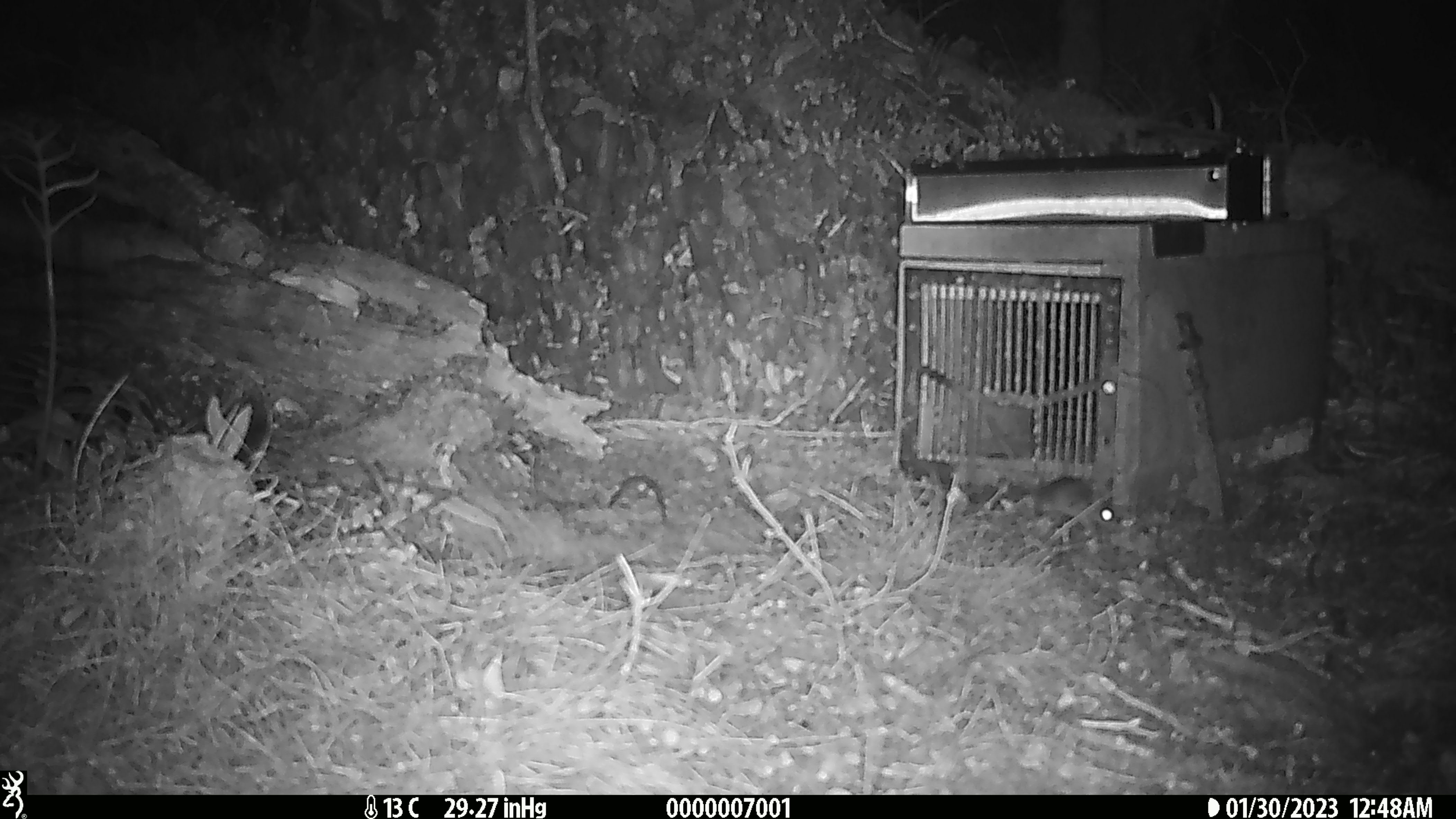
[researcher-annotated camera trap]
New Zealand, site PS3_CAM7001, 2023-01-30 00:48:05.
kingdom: Animalia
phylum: Chordata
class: Mammalia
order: Rodentia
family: Muridae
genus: Mus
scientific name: Mus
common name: mouse